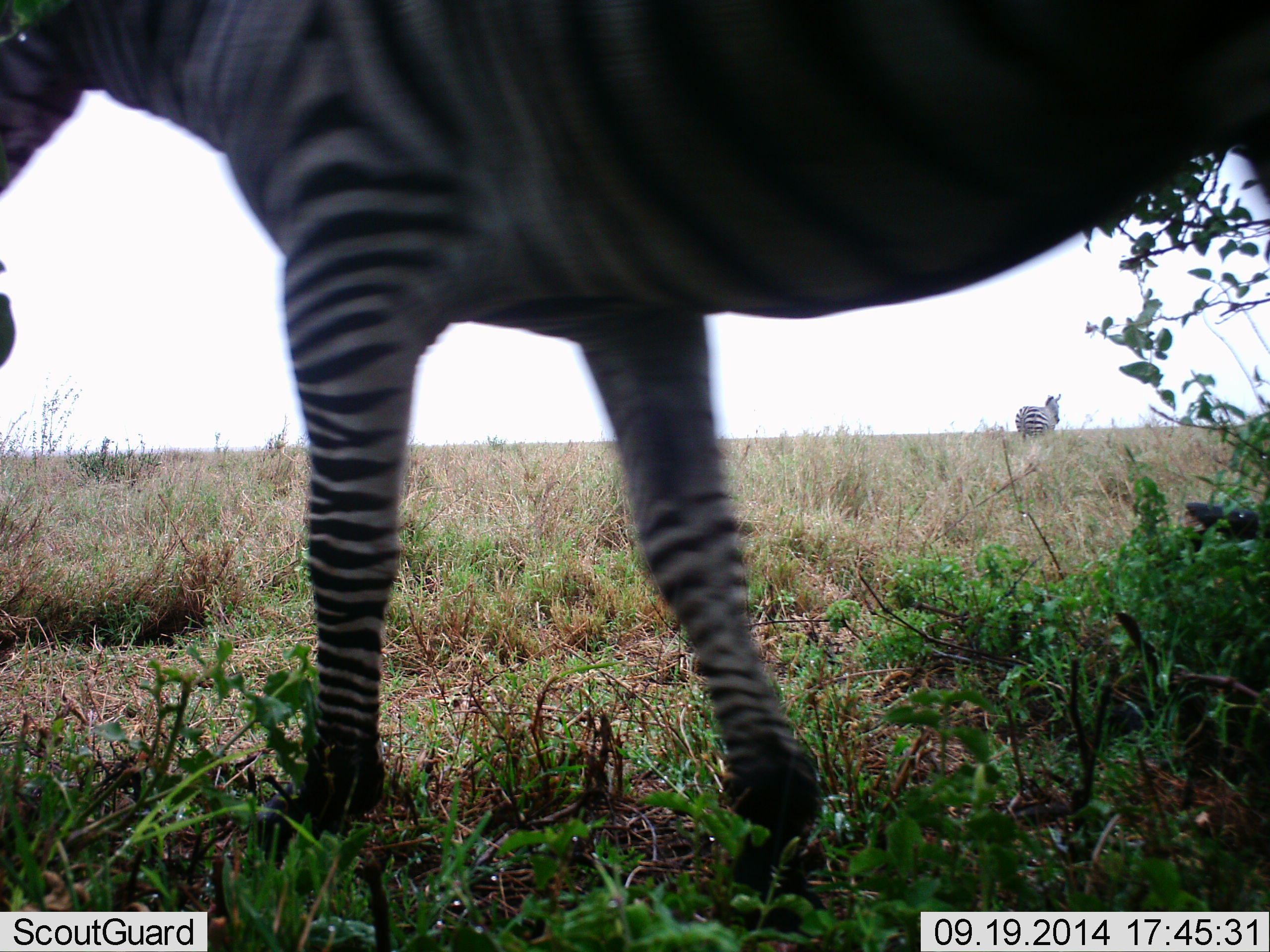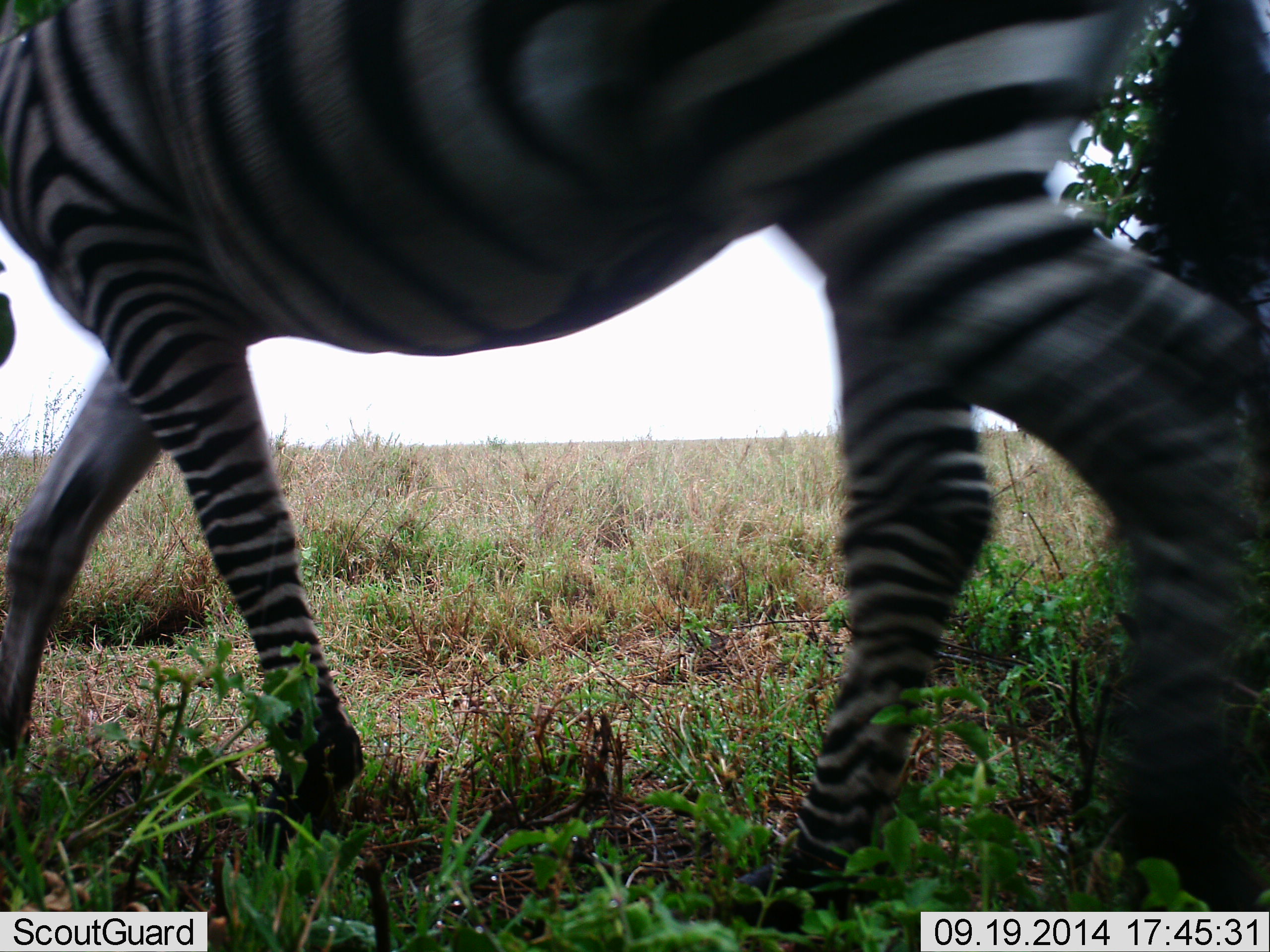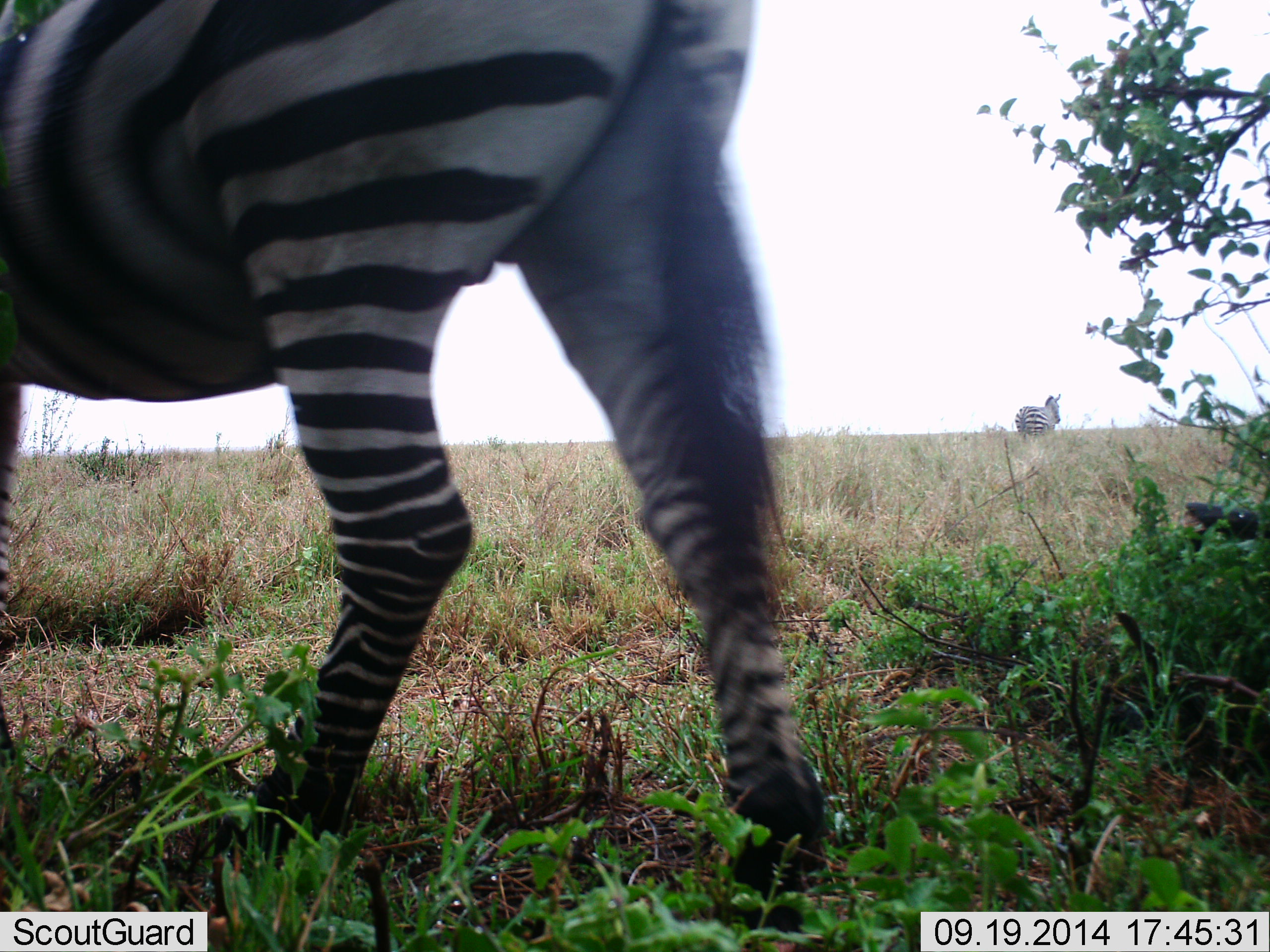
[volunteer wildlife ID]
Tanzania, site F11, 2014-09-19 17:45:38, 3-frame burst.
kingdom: Animalia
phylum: Chordata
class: Mammalia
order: Perissodactyla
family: Equidae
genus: Equus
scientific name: Equus quagga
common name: plains zebra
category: zebra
Zebra (plains zebra) (Equus quagga), count 1. Behavior (volunteer vote fractions): standing 40%, resting 0%, moving 100%, interacting 0%. Young present (vote fraction): 0%. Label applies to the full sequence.